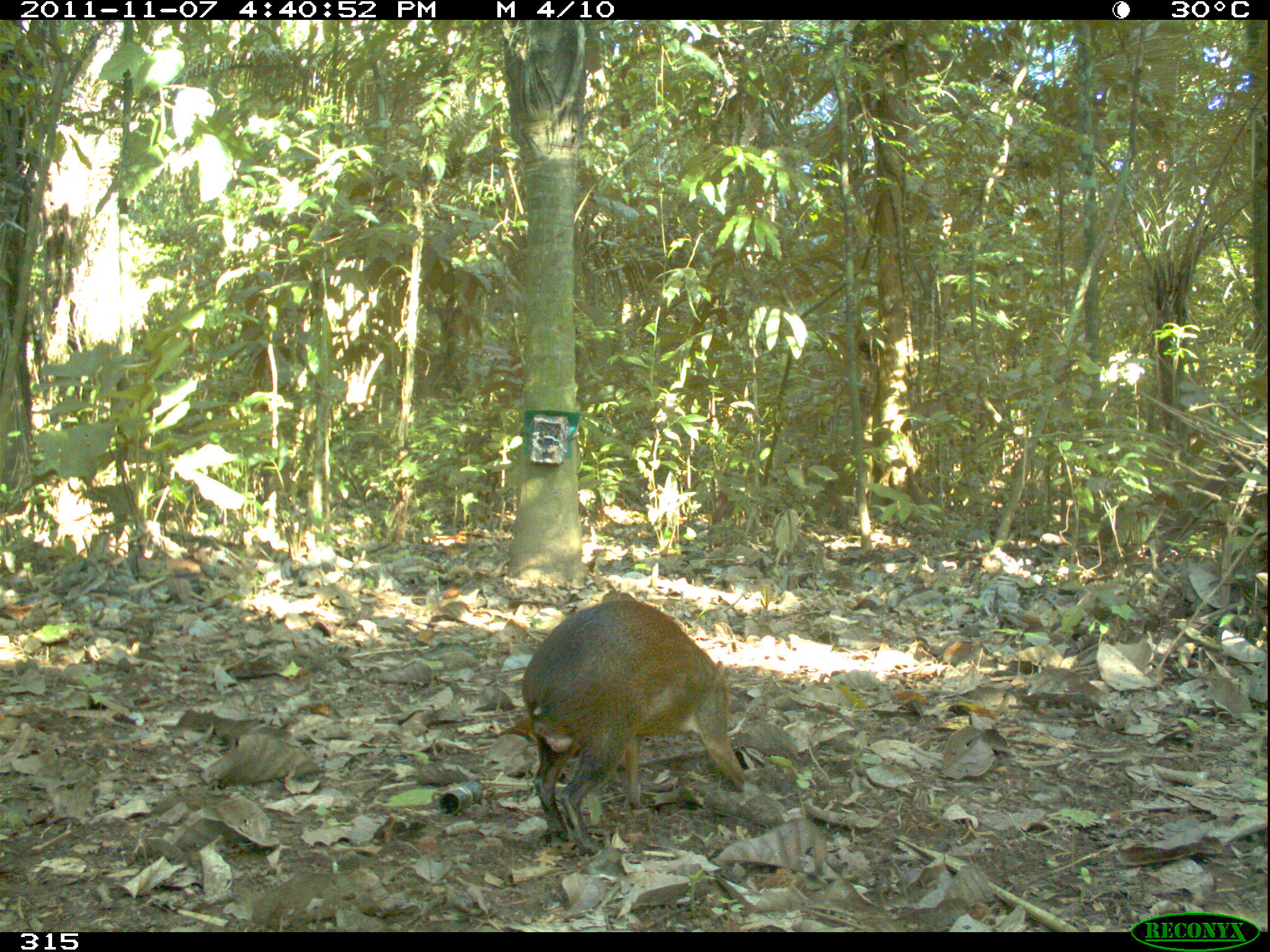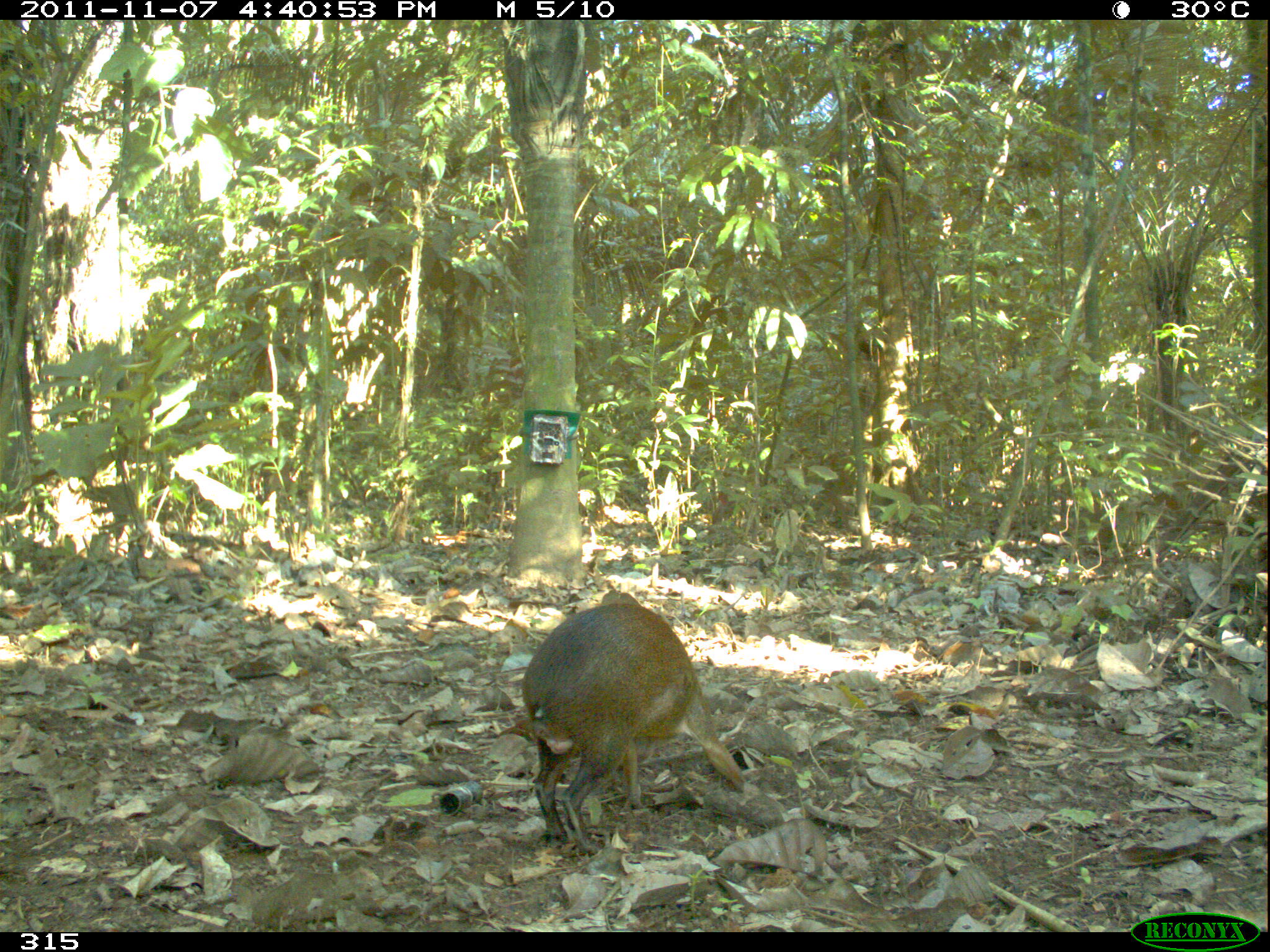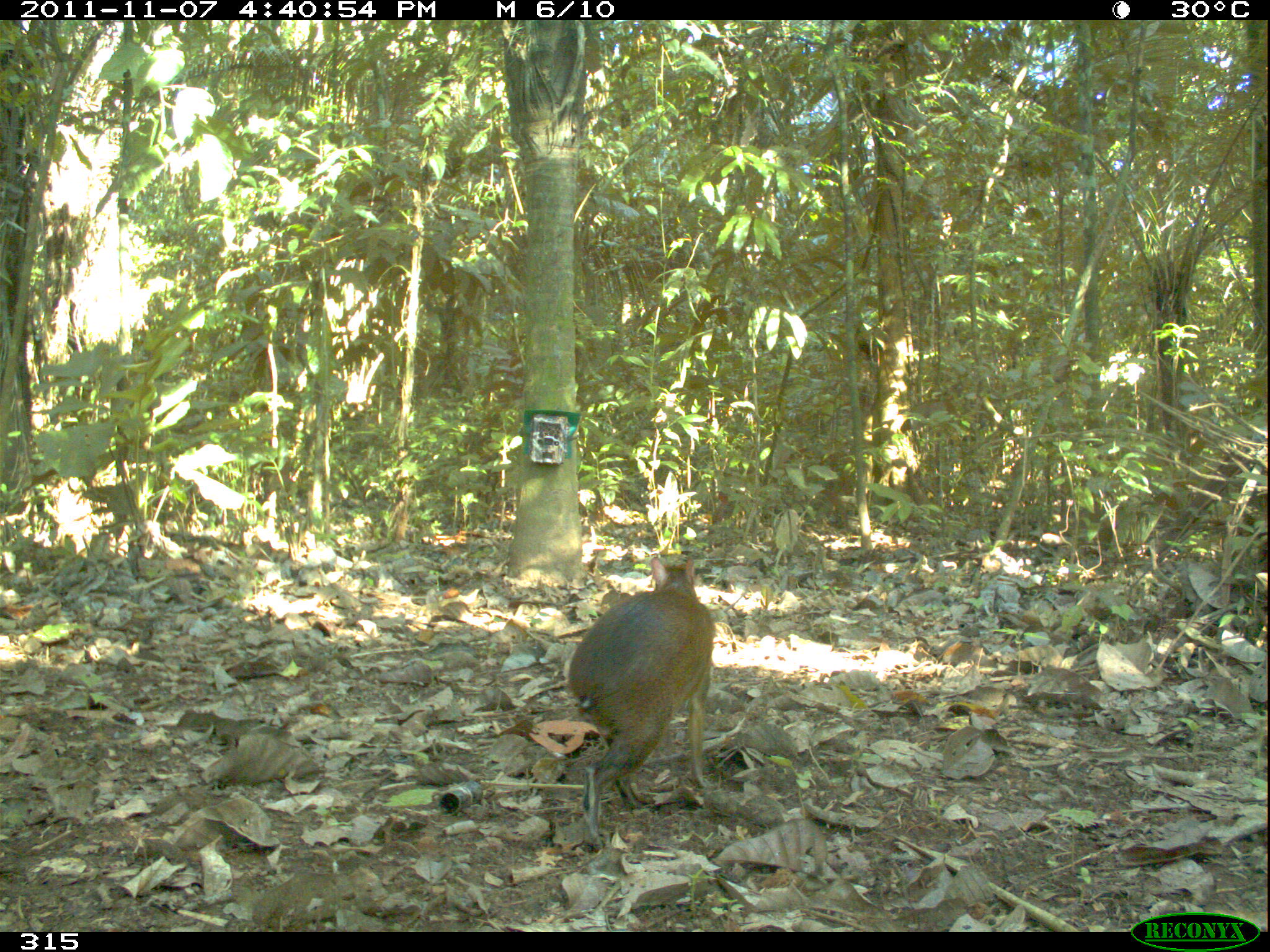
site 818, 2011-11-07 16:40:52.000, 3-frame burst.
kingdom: Animalia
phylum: Chordata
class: Mammalia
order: Rodentia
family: Dasyproctidae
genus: Dasyprocta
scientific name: Dasyprocta punctata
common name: central american agouti